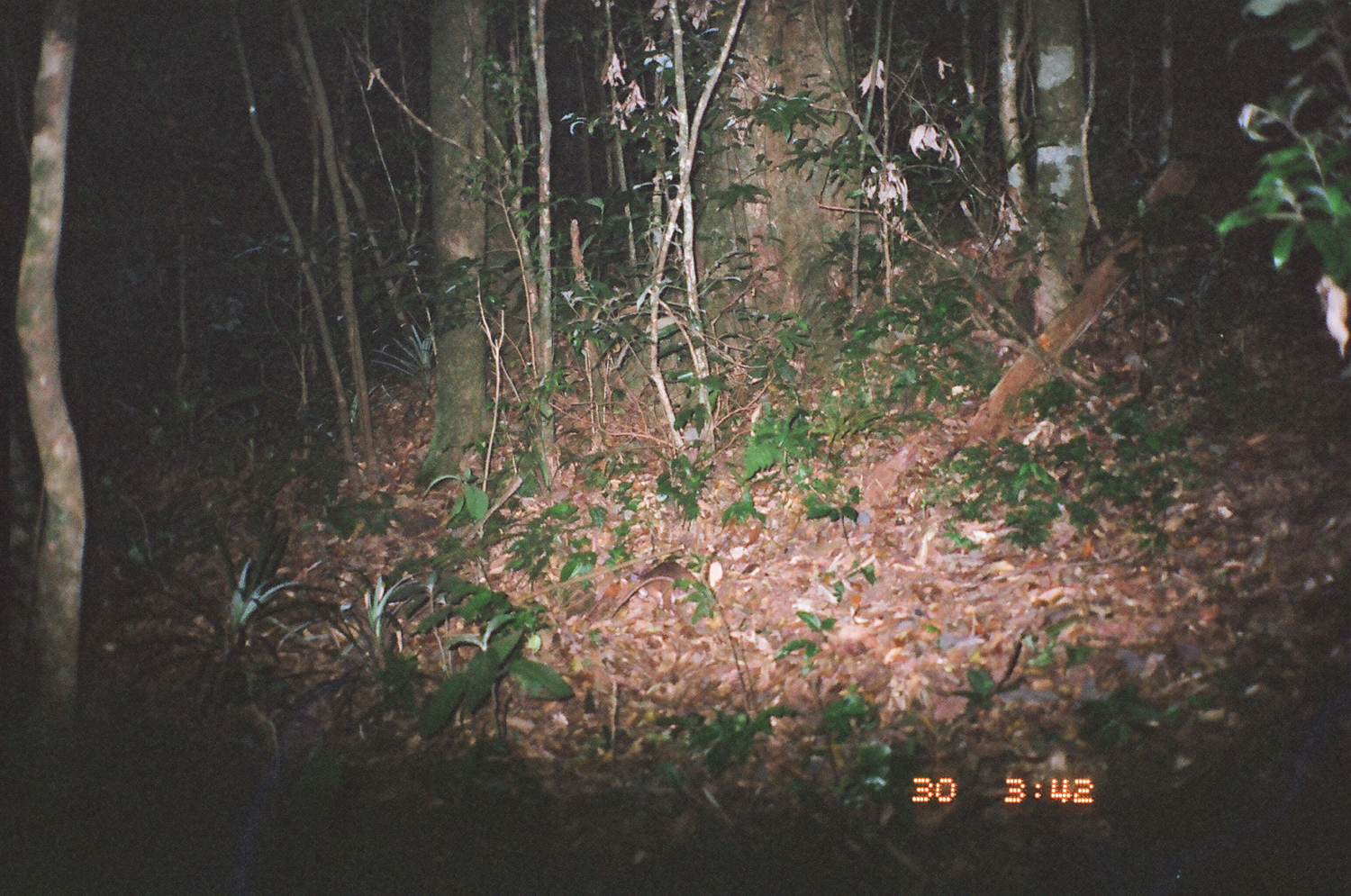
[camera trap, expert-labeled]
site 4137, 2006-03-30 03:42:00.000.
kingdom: Animalia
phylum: Chordata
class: Mammalia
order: Rodentia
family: Muridae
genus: Rattus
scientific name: Rattus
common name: rodent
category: unknown rat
Unknown rat (rodent) (Rattus), count 1.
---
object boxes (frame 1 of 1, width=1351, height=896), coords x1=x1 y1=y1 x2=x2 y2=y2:
unknown rat: x1=609 y1=558 x2=698 y2=622